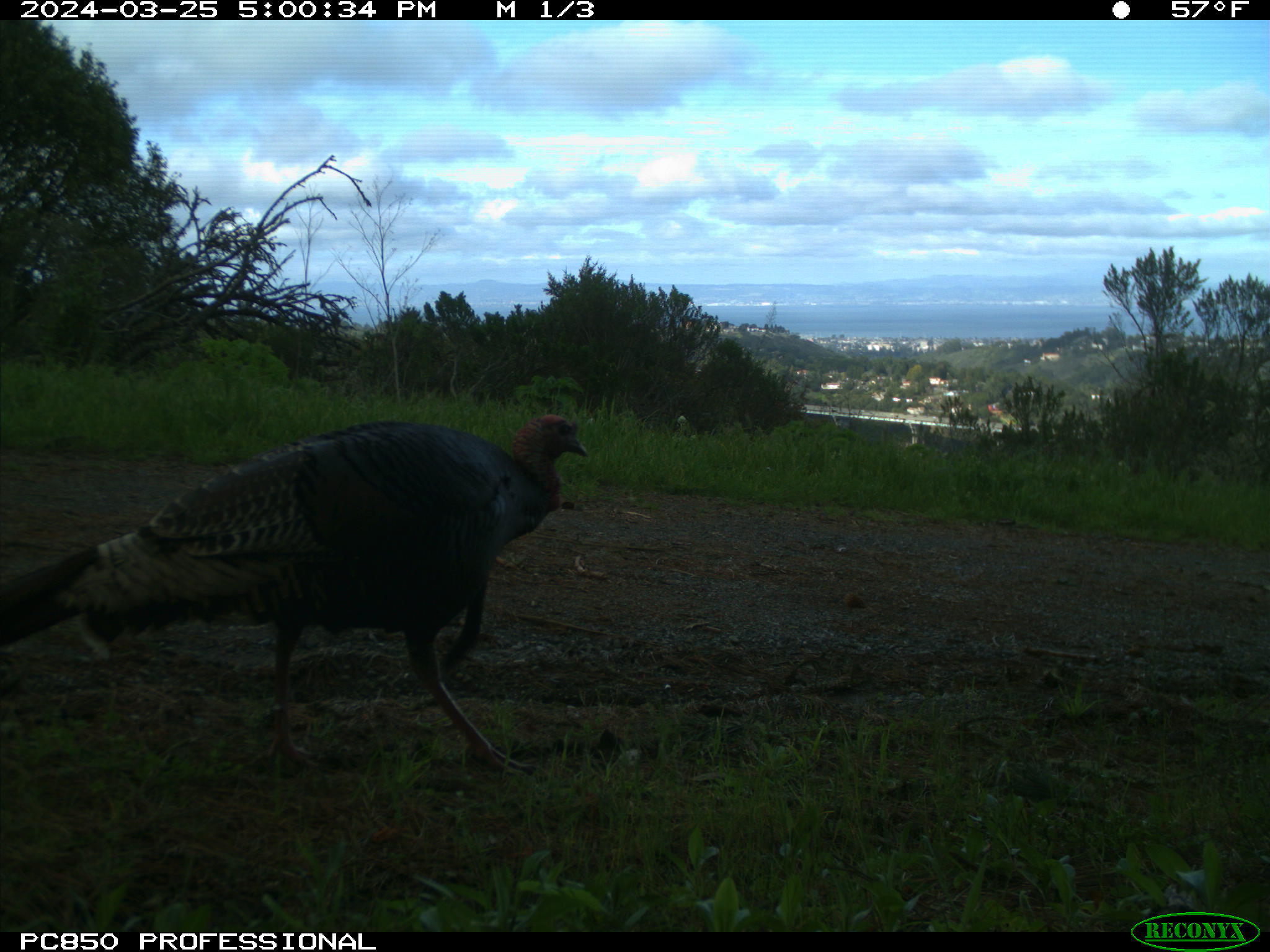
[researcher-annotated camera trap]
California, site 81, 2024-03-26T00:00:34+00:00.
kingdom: Animalia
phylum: Chordata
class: Aves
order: Galliformes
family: Phasianidae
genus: Meleagris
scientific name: Meleagris gallopavo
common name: turkey